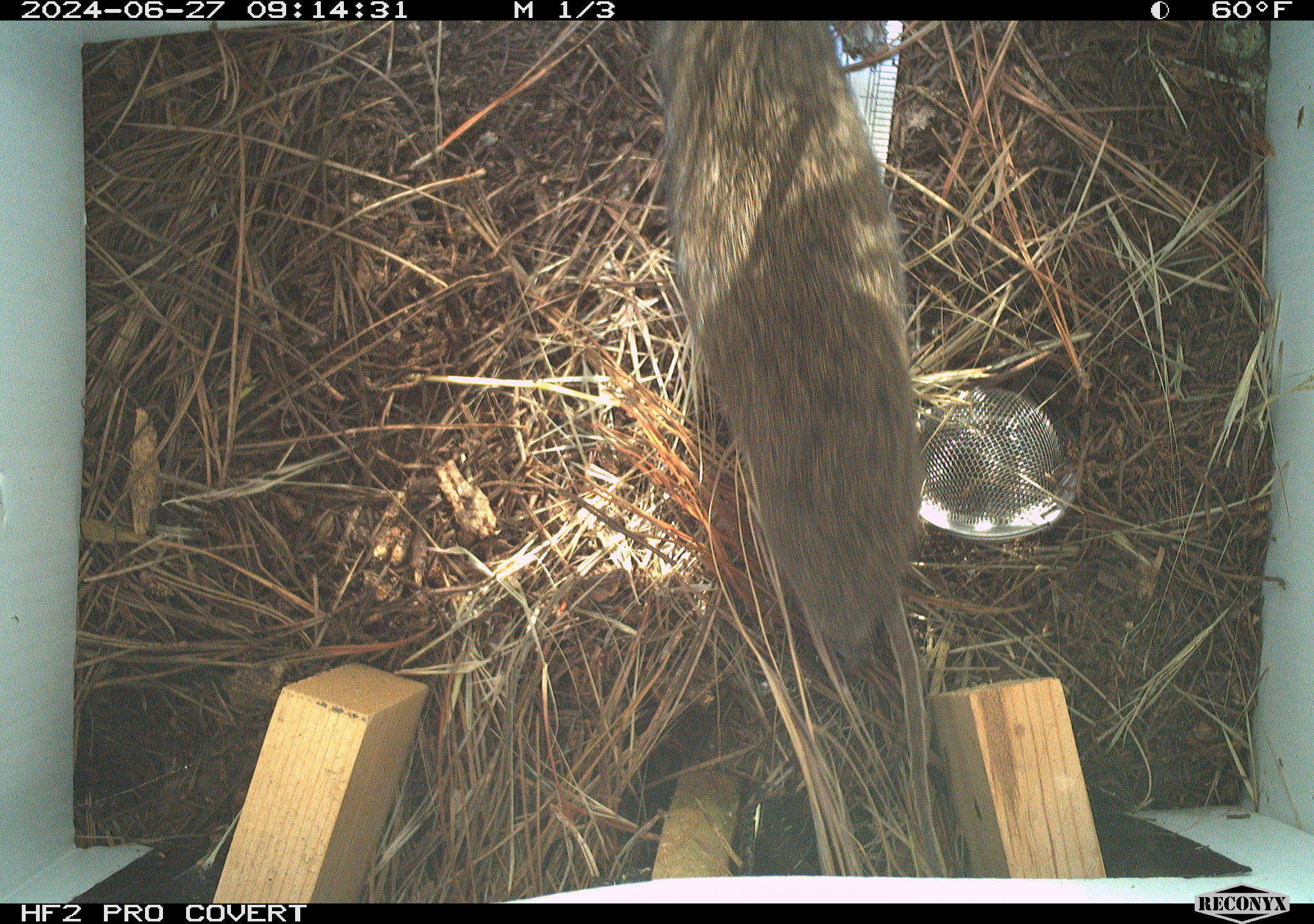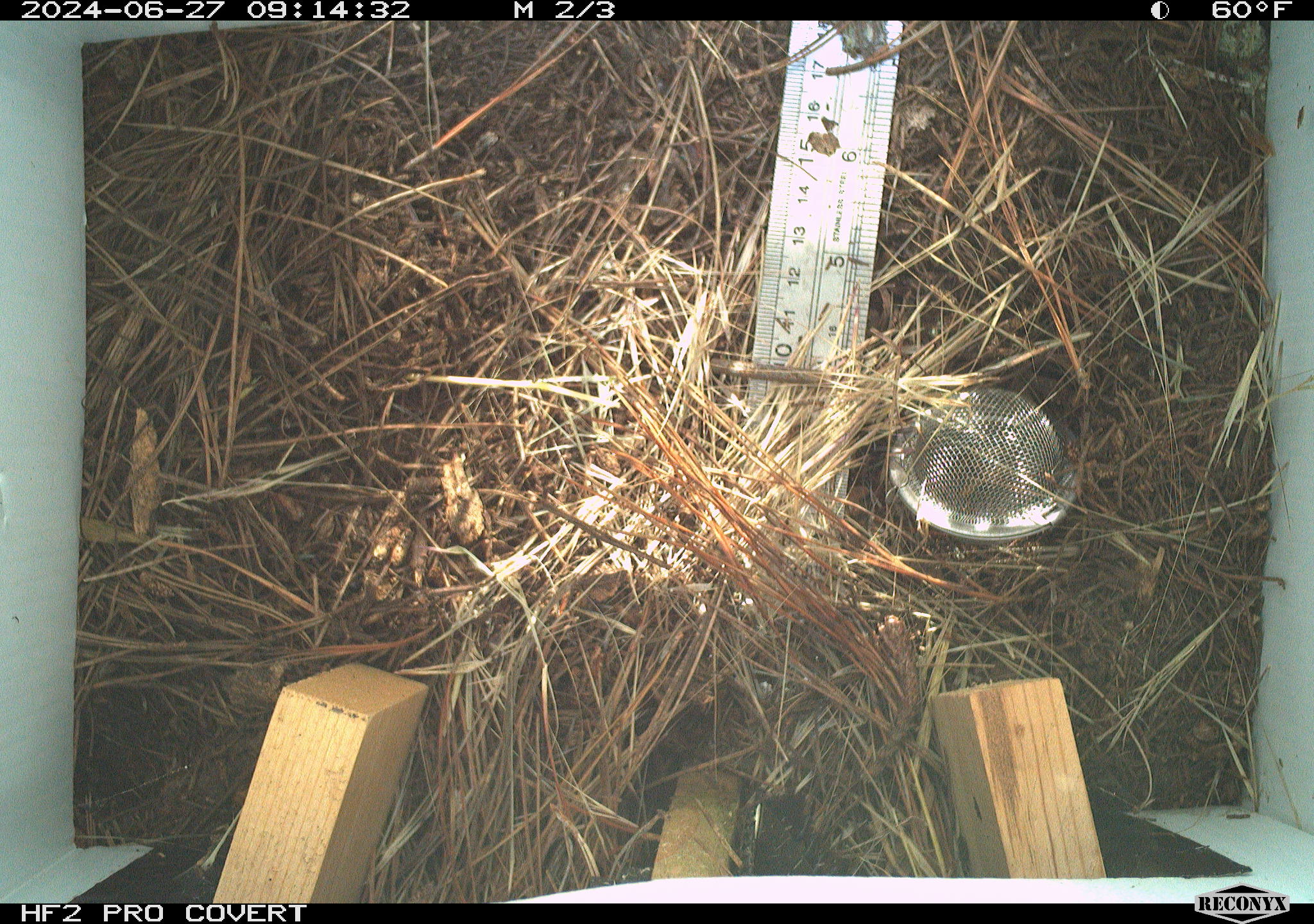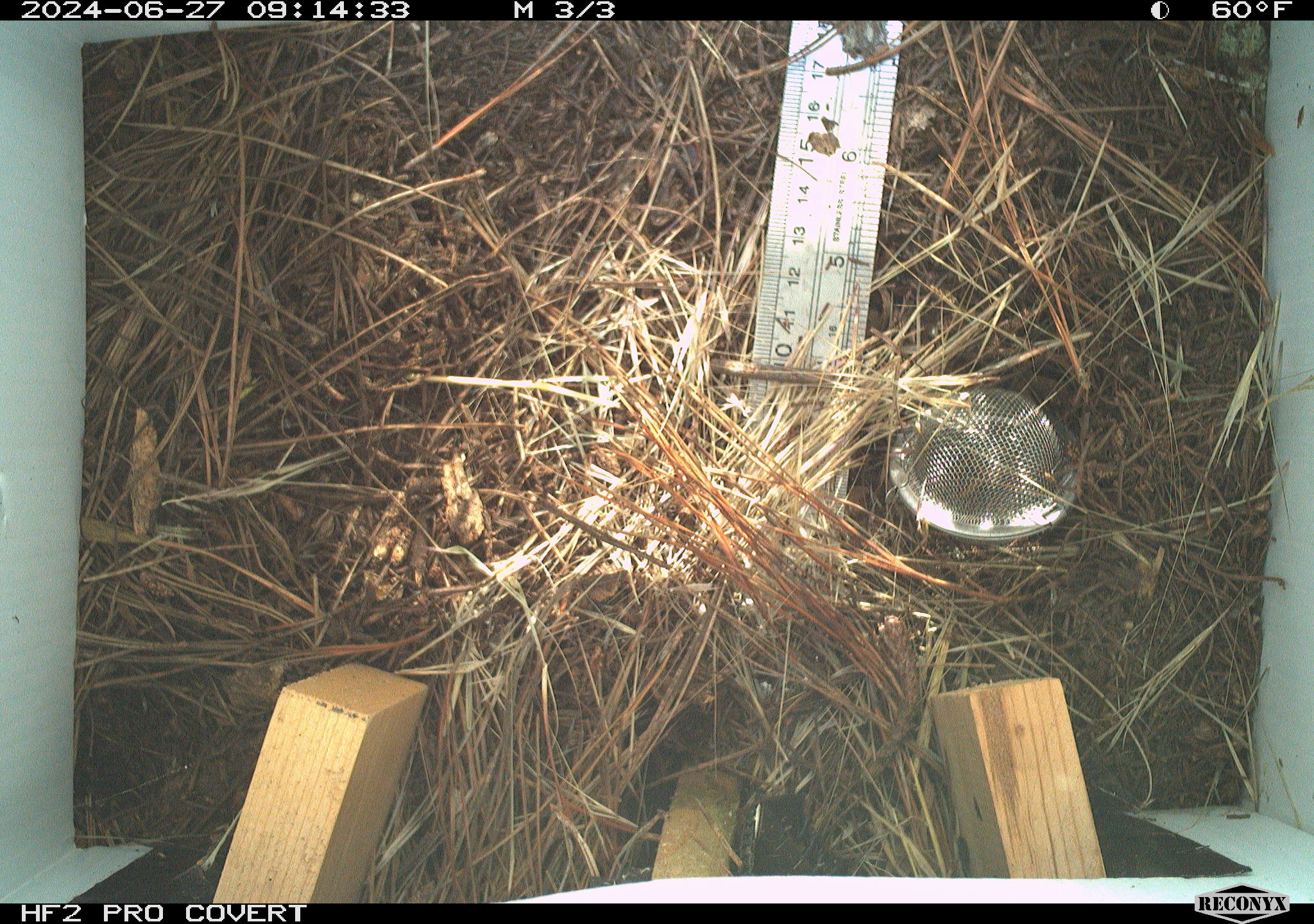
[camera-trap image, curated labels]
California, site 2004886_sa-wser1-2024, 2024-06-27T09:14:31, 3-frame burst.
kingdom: Animalia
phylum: Chordata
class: Mammalia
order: Rodentia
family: Cricetidae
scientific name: Arvicolinae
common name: voles, lemmings, and muskrats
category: arvicolinae subfamily